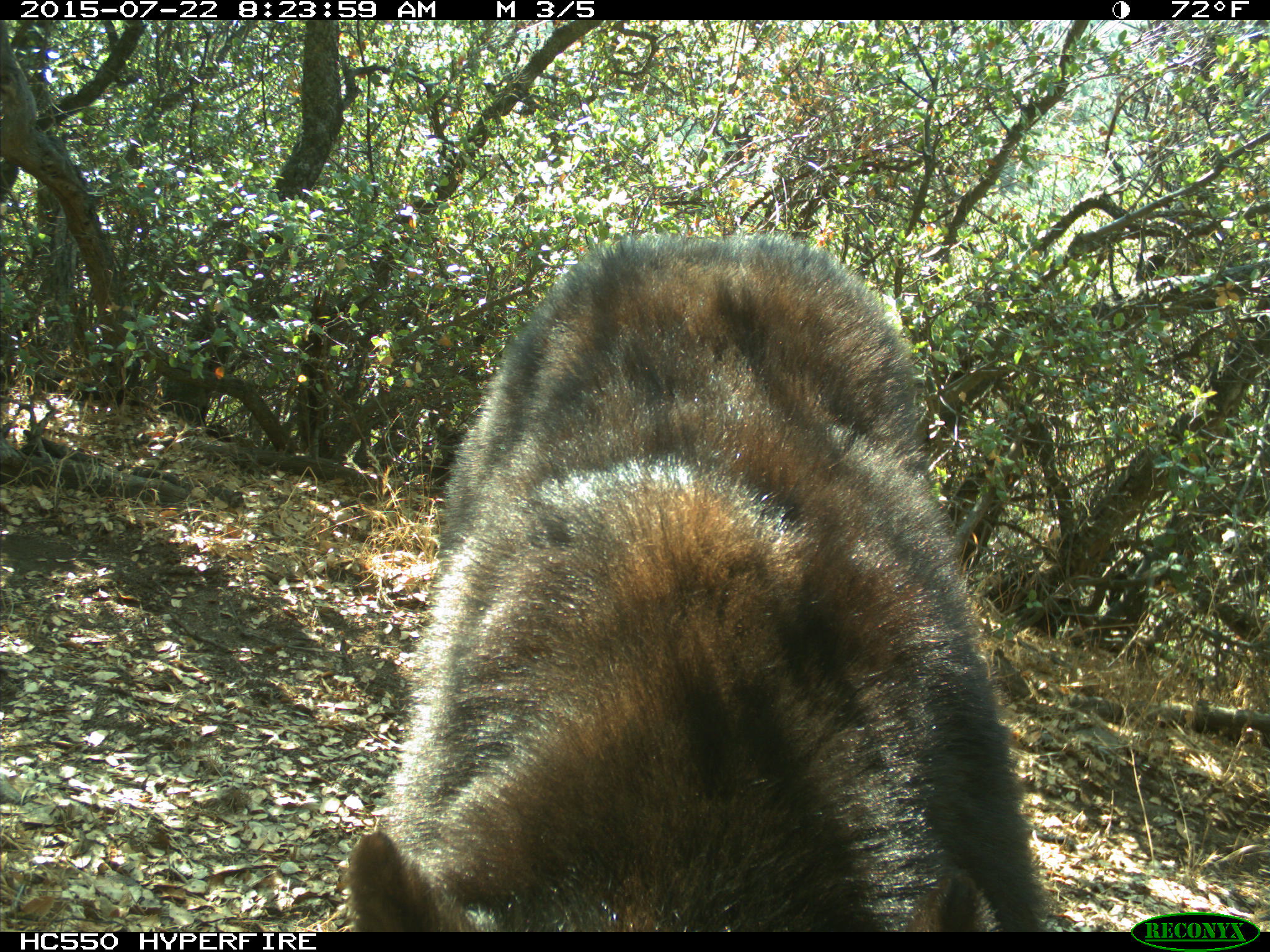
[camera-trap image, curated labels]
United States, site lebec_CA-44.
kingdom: Animalia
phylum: Chordata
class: Mammalia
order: Carnivora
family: Ursidae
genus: Ursus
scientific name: Ursus americanus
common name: american black bear